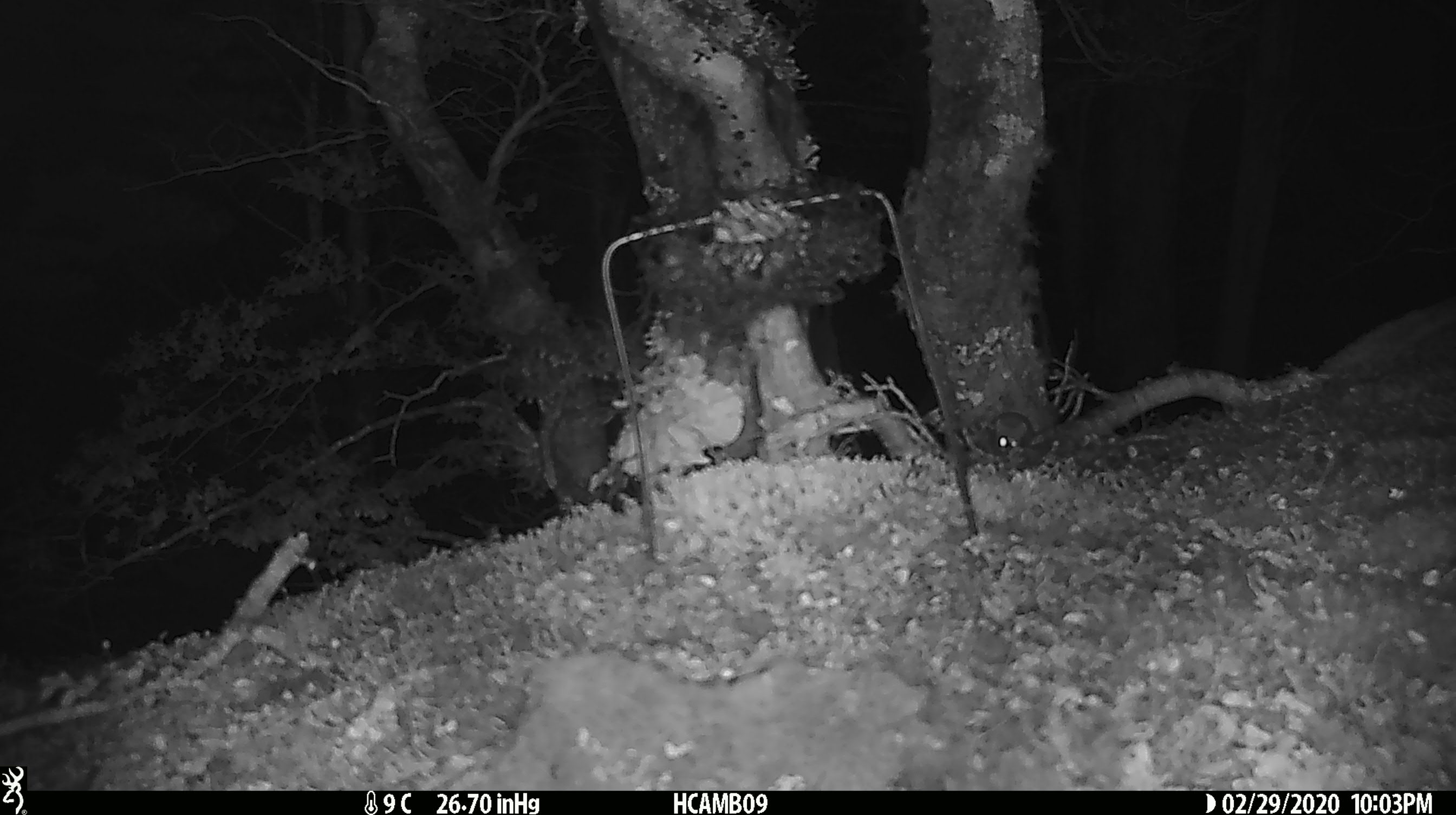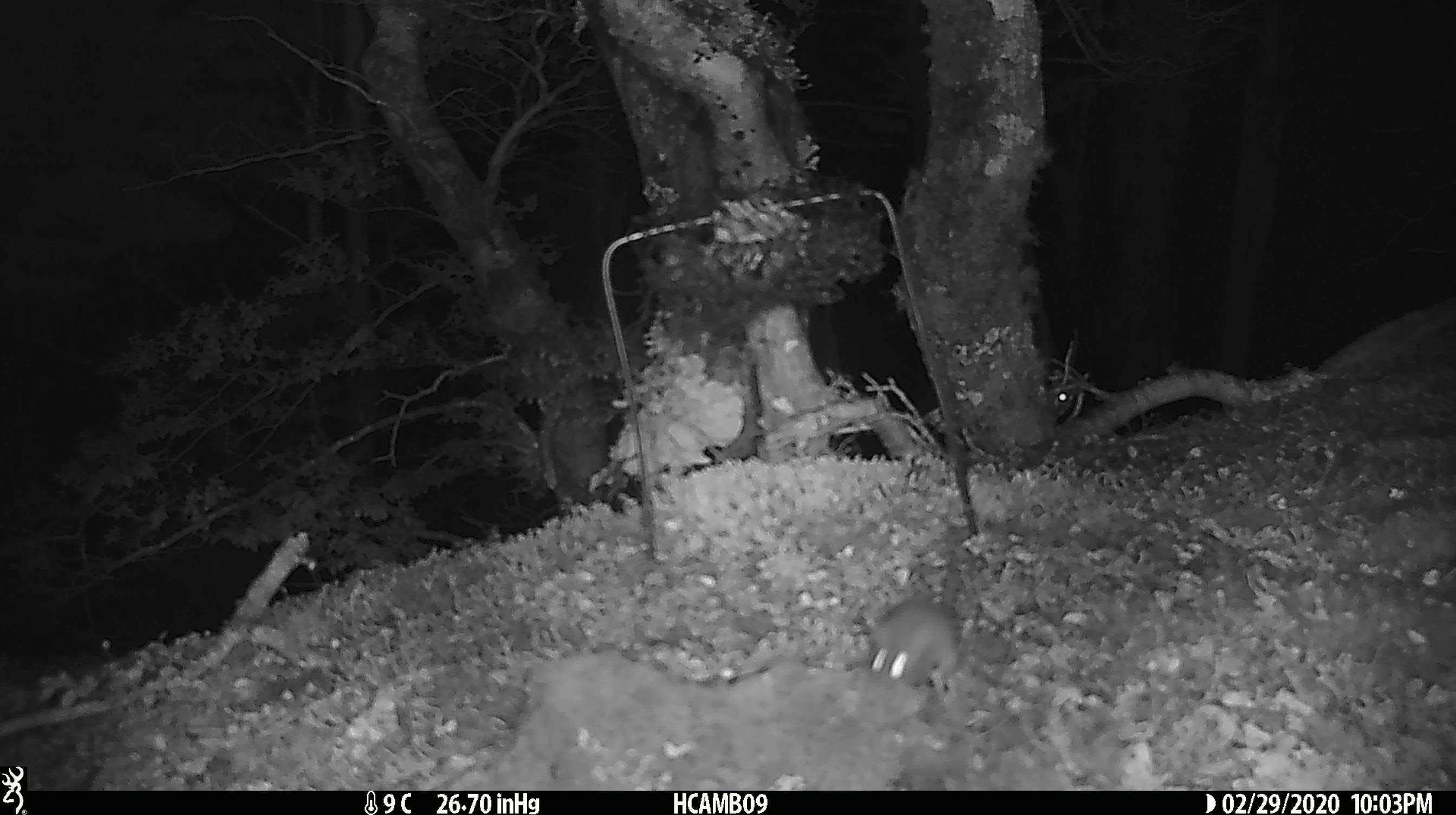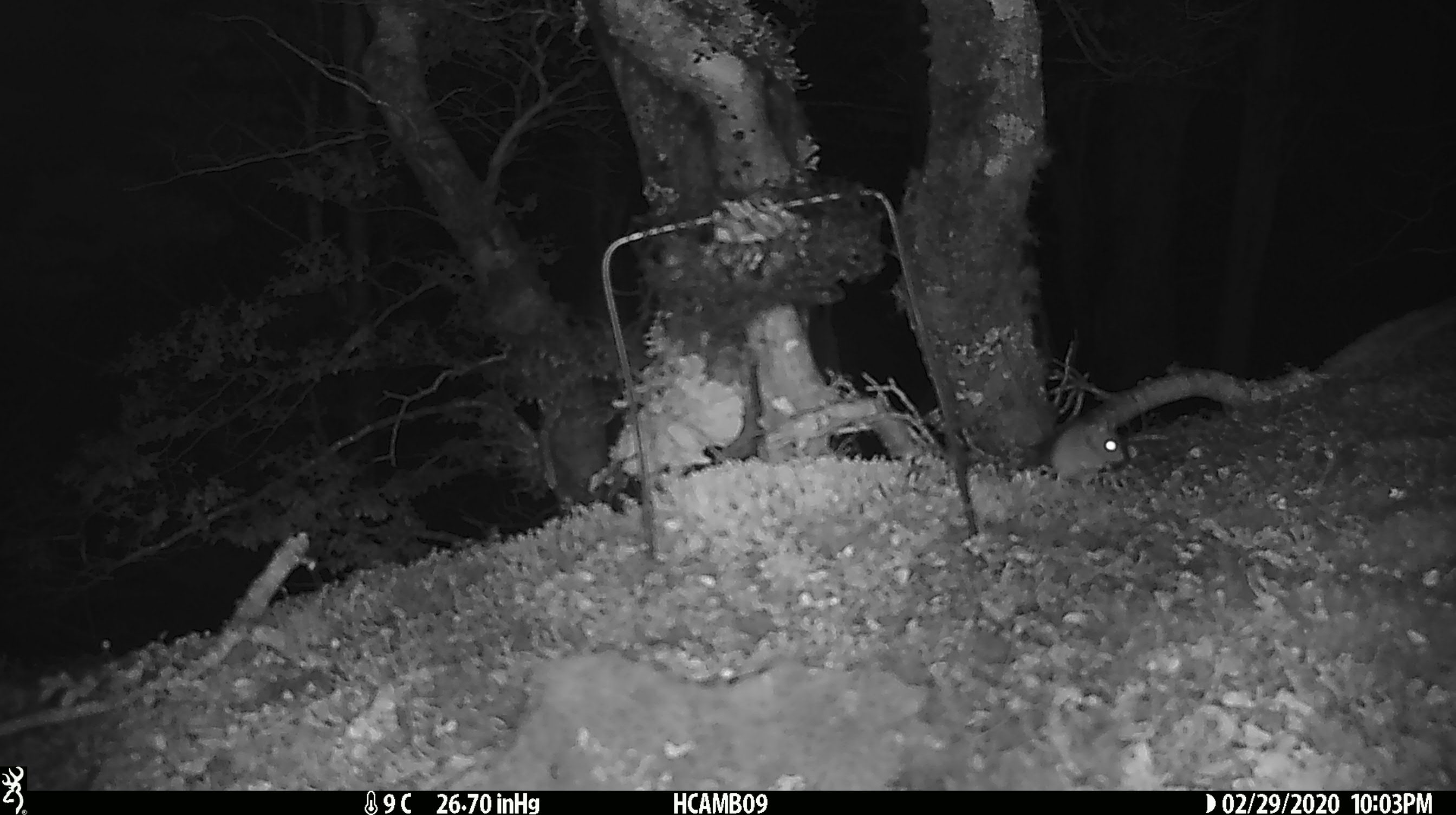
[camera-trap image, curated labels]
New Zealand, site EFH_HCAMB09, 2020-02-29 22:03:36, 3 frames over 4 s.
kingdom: Animalia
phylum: Chordata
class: Mammalia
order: Rodentia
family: Muridae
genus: Mus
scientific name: Mus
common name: mouse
Mouse (Mus).